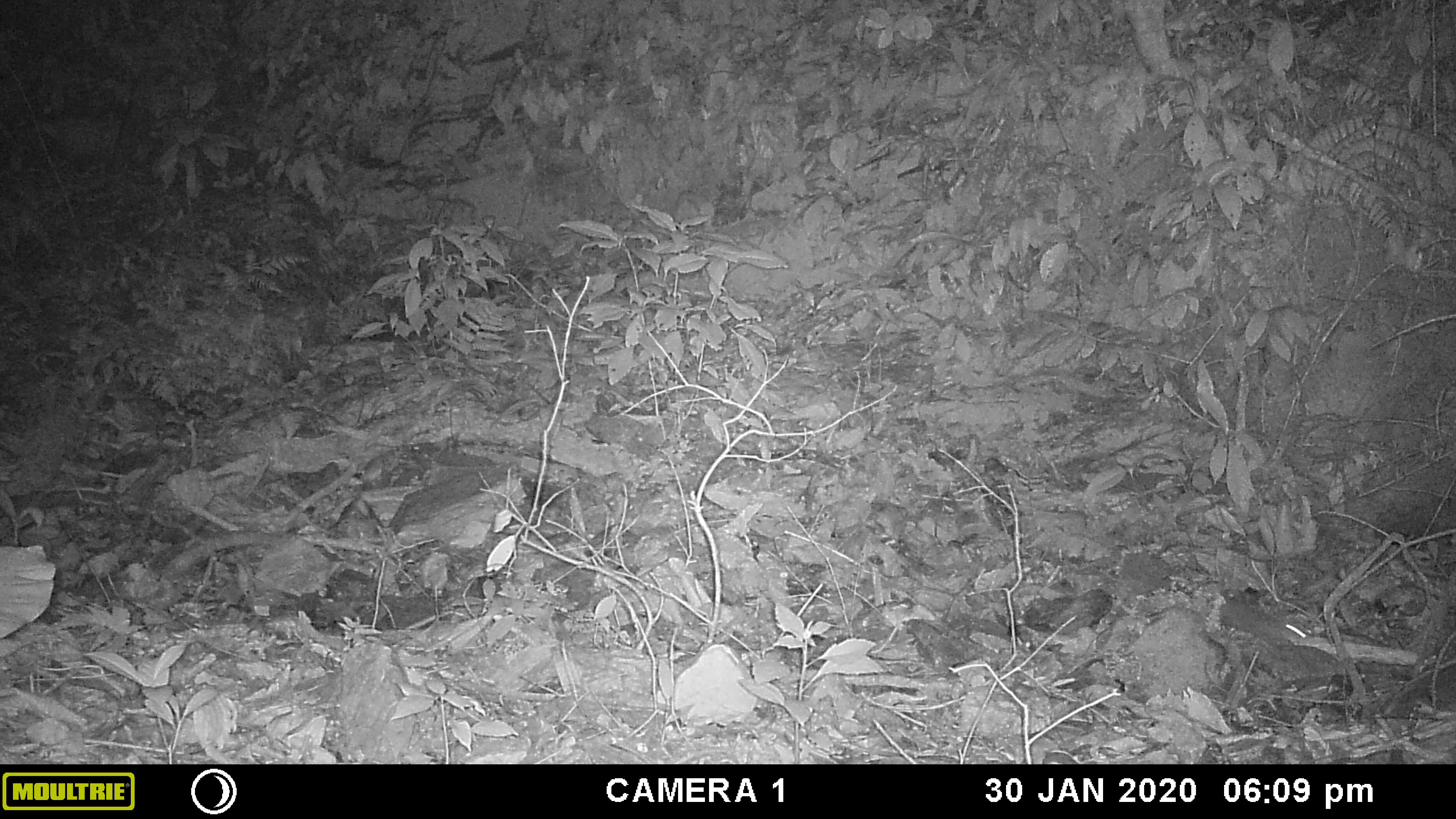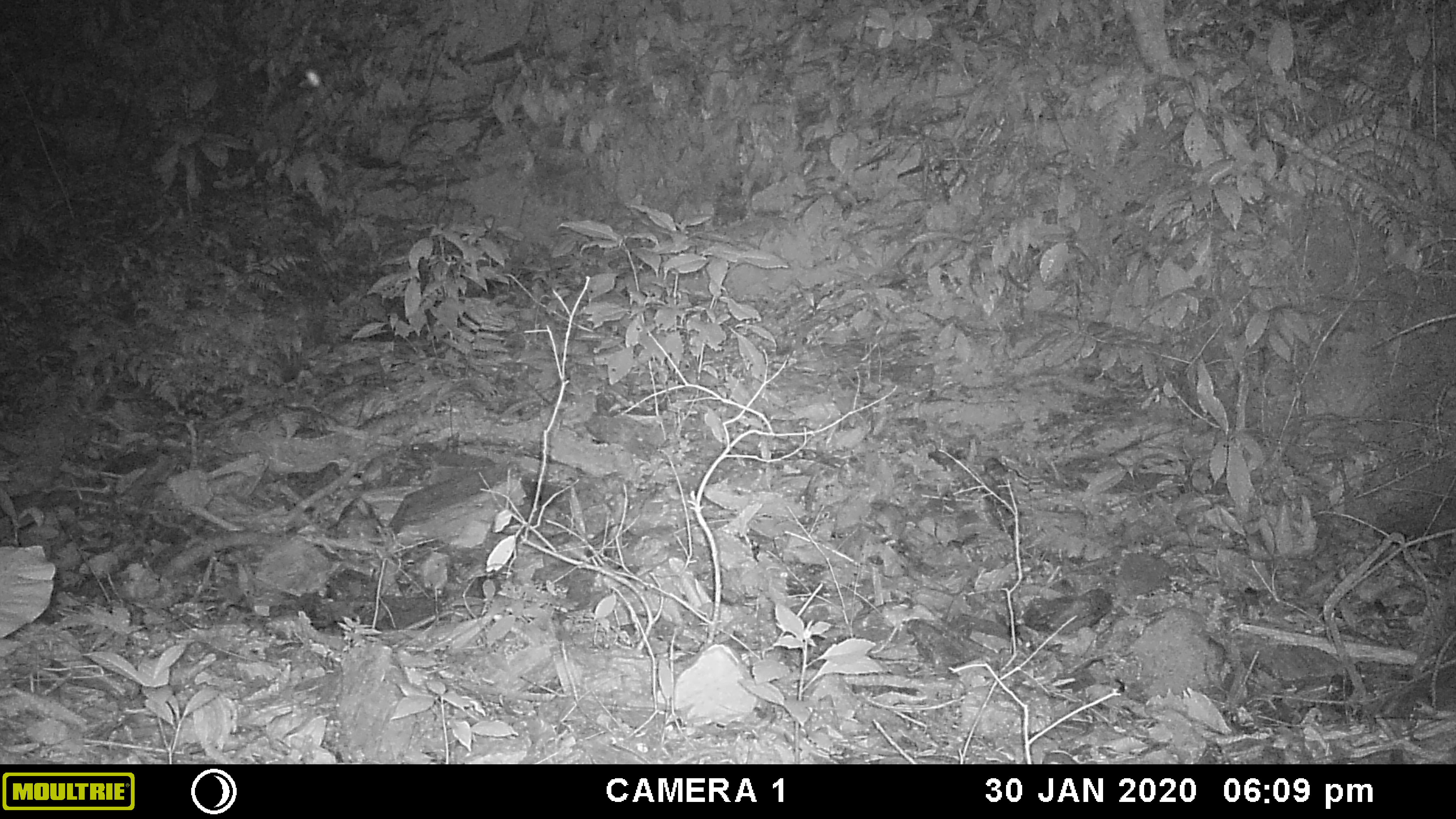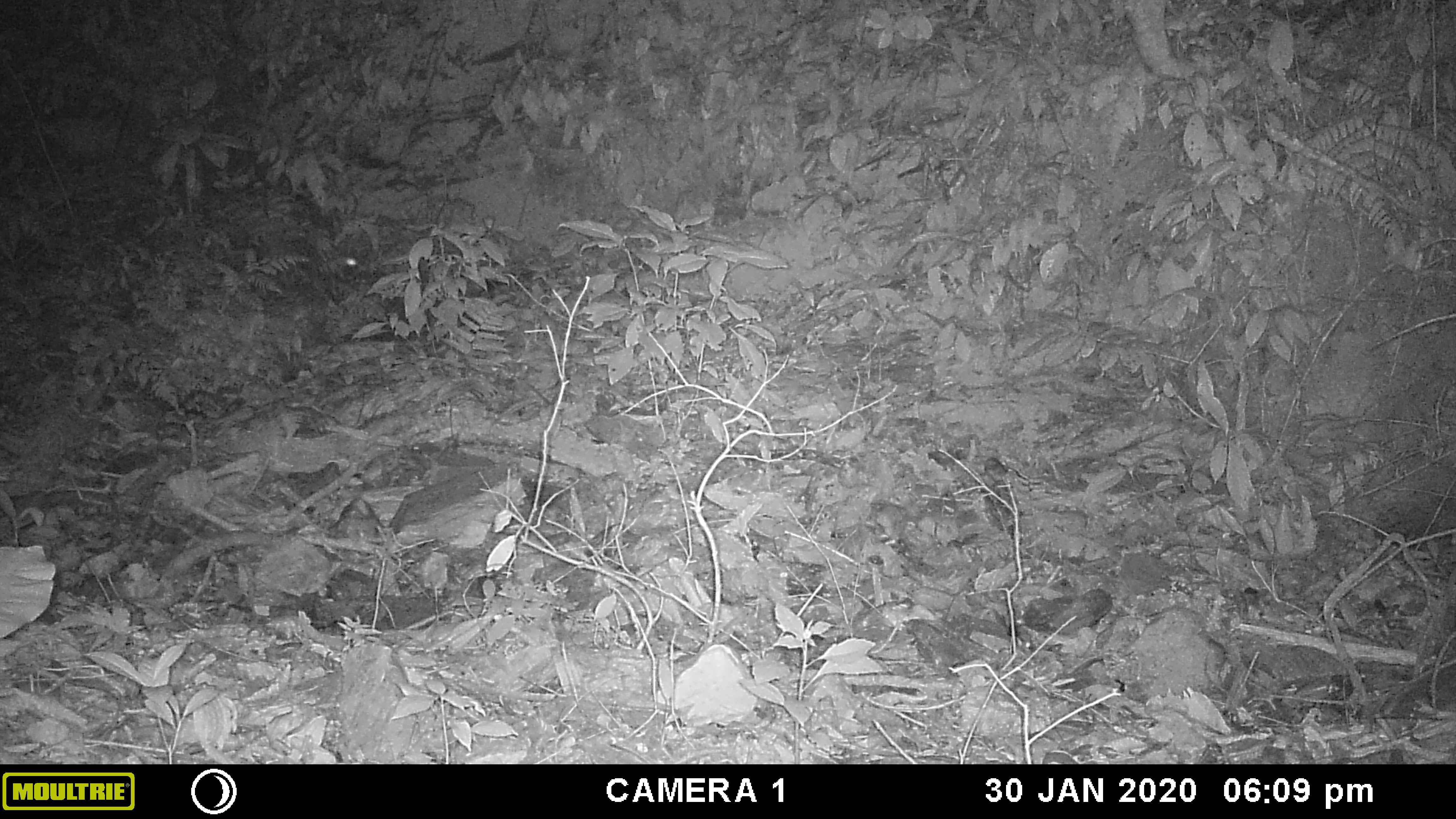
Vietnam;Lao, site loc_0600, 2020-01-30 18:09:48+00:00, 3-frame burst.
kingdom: Animalia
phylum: Chordata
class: Mammalia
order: Rodentia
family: Muridae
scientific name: Muridae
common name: old-world mice and rats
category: unidentified murid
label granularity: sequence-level